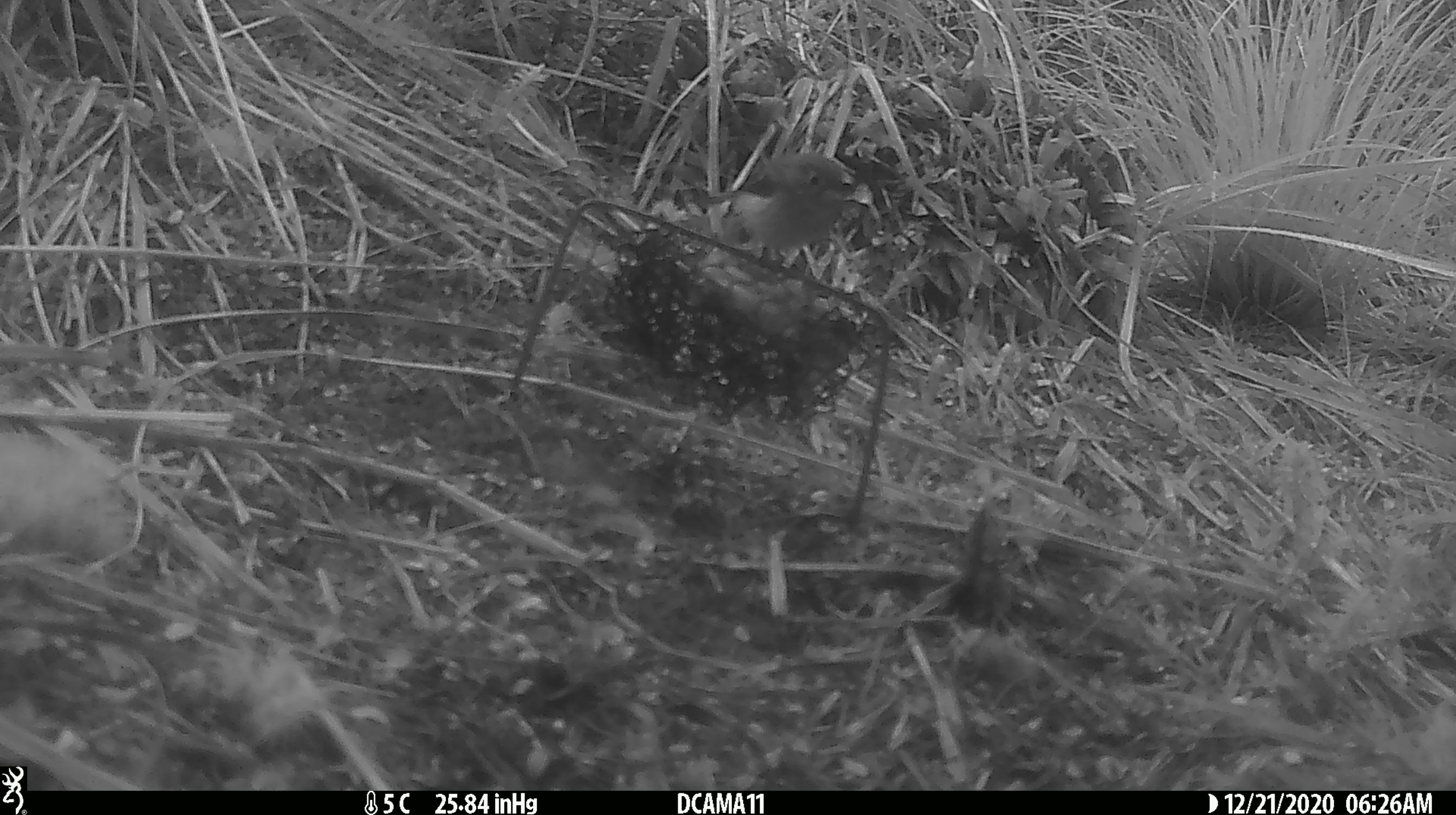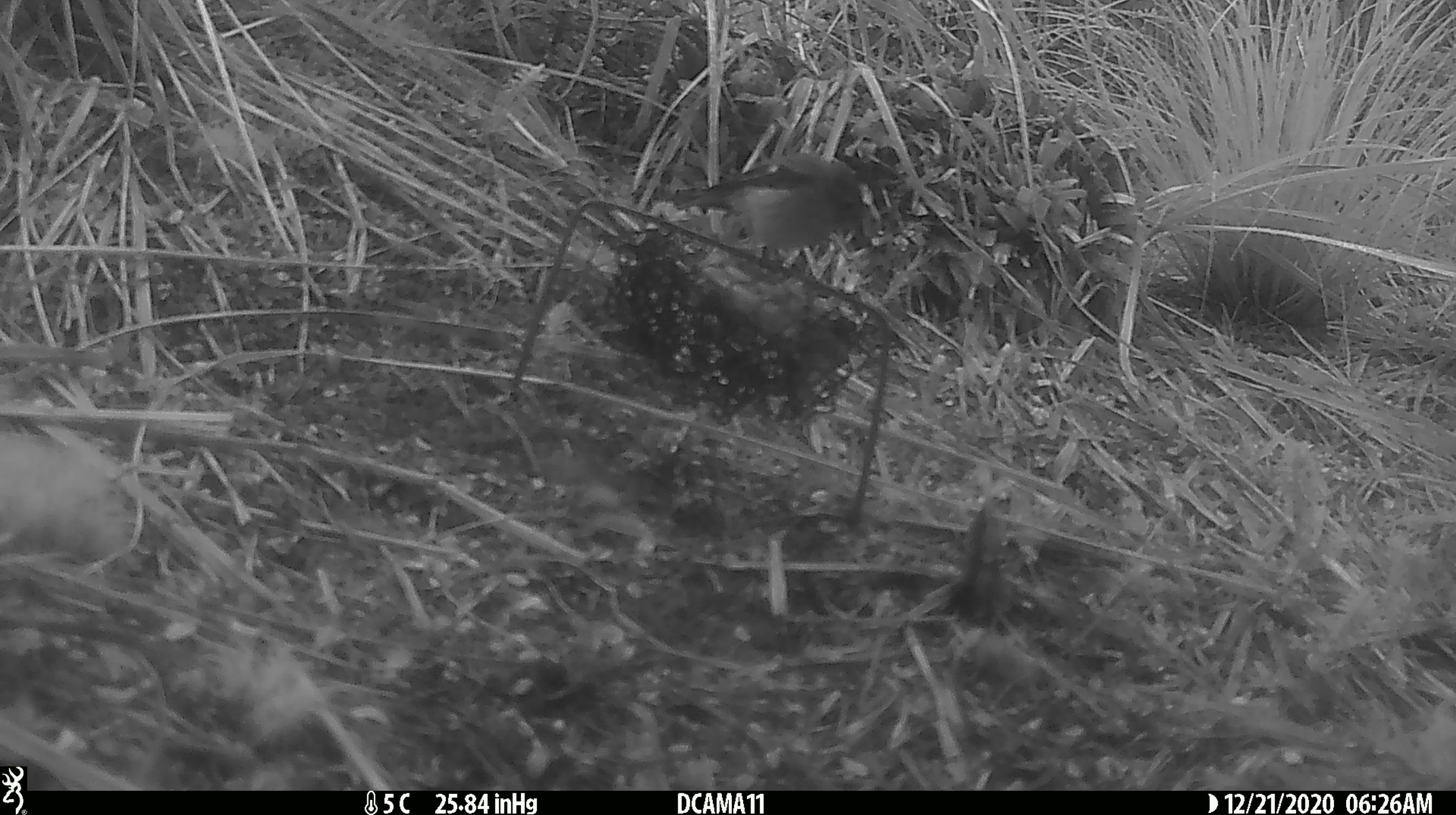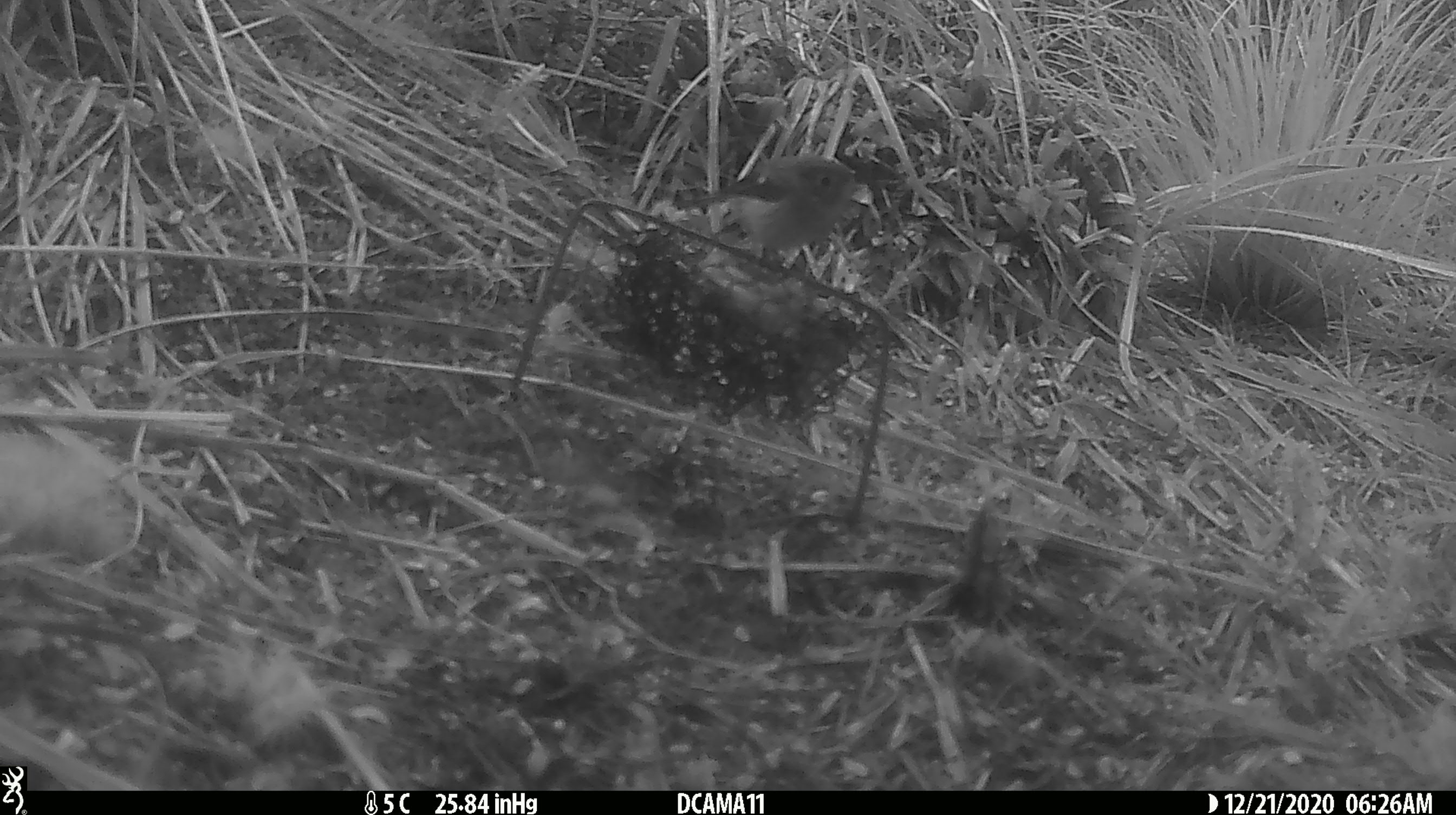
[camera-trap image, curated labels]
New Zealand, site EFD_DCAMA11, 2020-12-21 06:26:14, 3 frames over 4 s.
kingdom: Animalia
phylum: Chordata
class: Aves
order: Passeriformes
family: Petroicidae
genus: Petroica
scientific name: Petroica macrocephala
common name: tomtit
Tomtit (Petroica macrocephala).